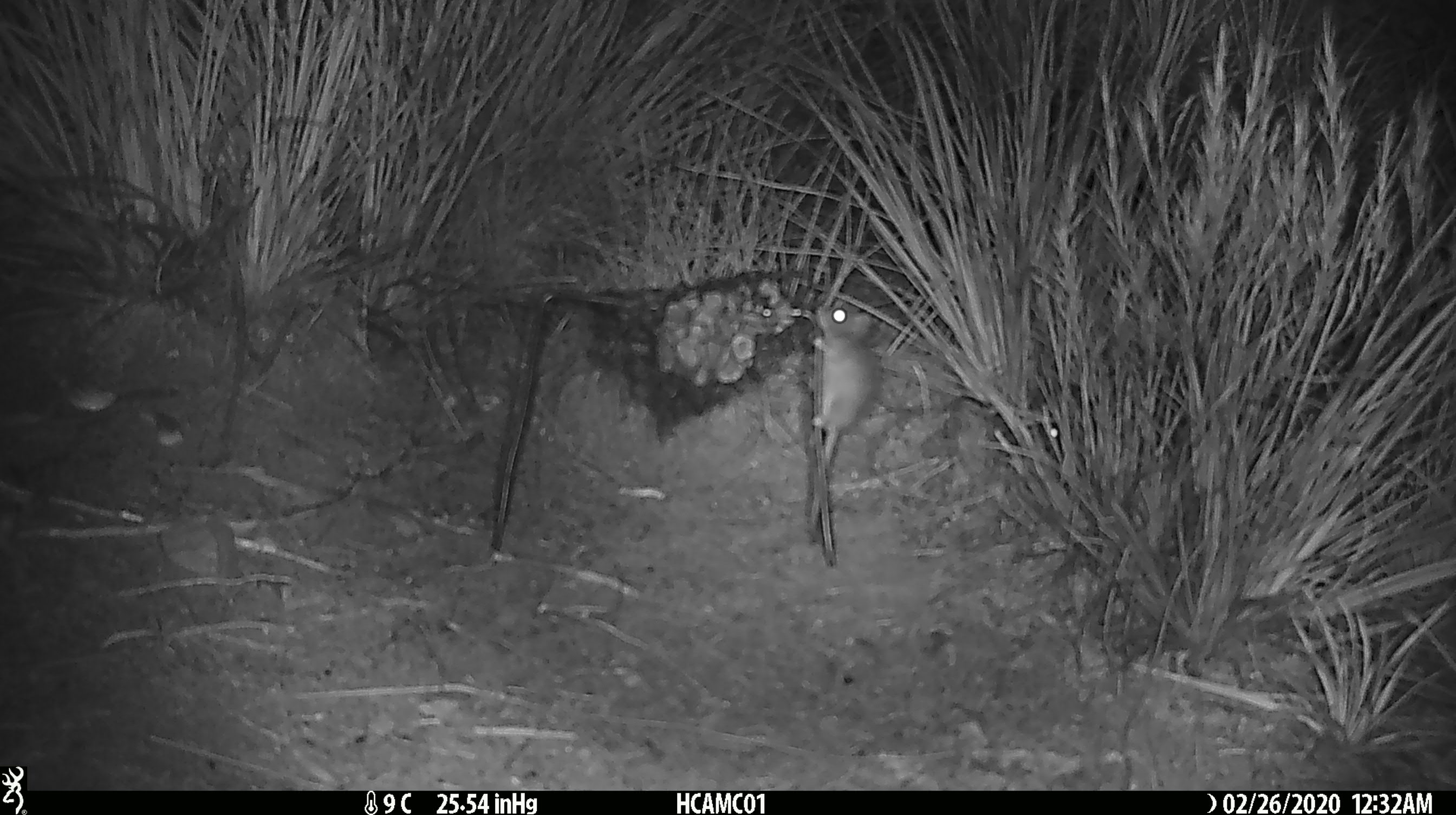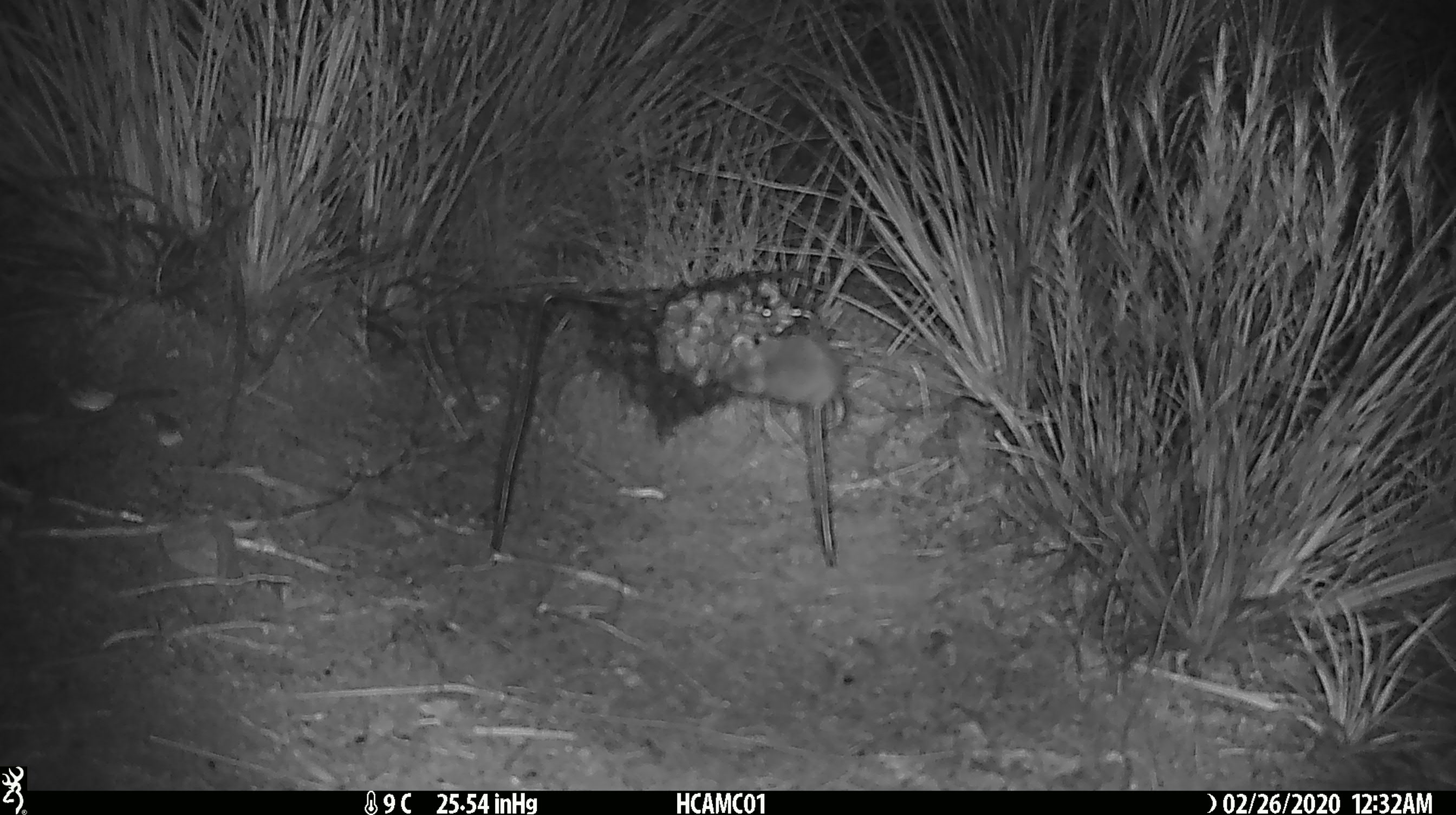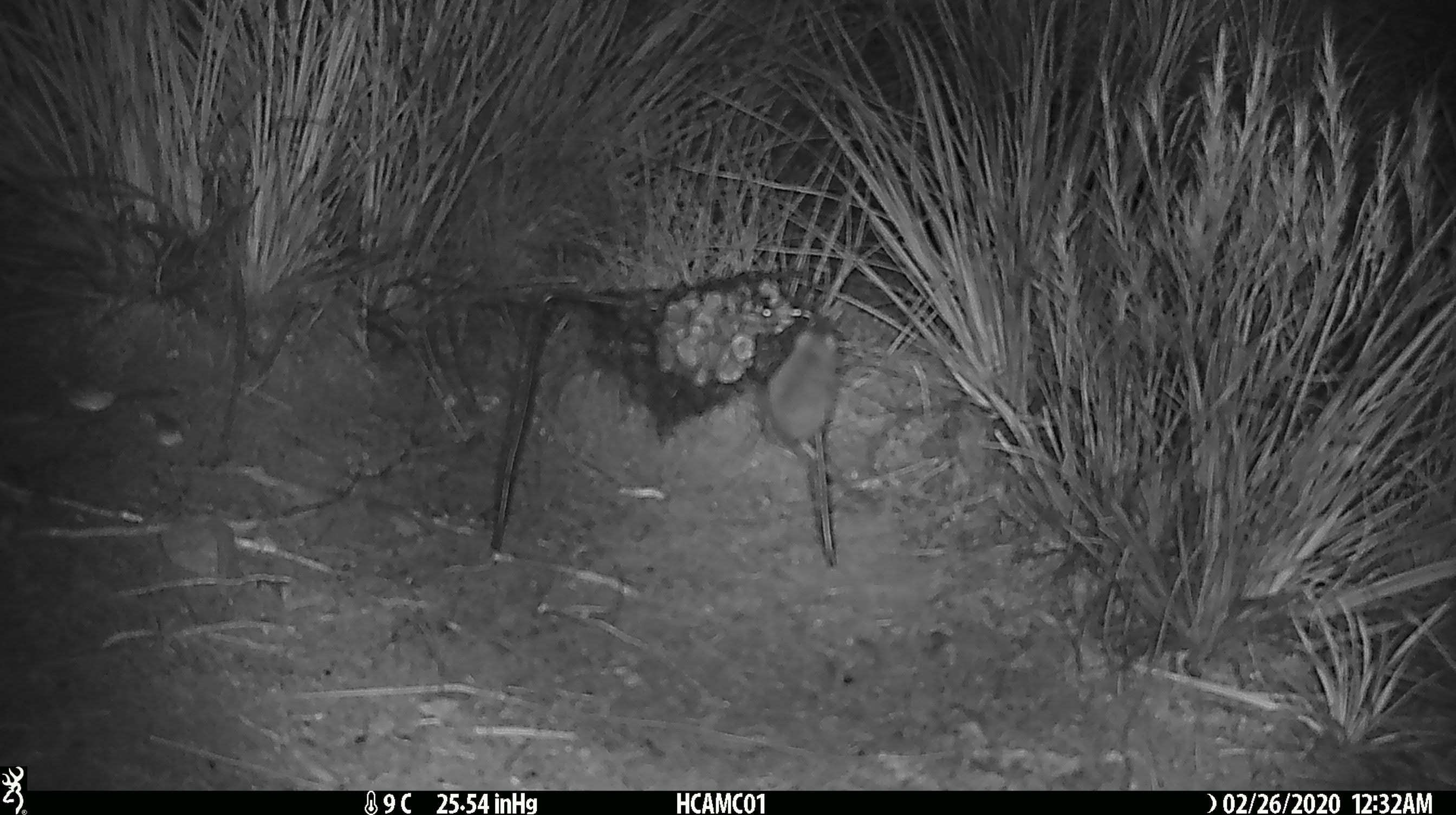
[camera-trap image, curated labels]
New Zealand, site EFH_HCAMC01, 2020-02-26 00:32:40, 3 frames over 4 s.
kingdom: Animalia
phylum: Chordata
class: Mammalia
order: Rodentia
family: Muridae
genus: Mus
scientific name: Mus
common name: mouse